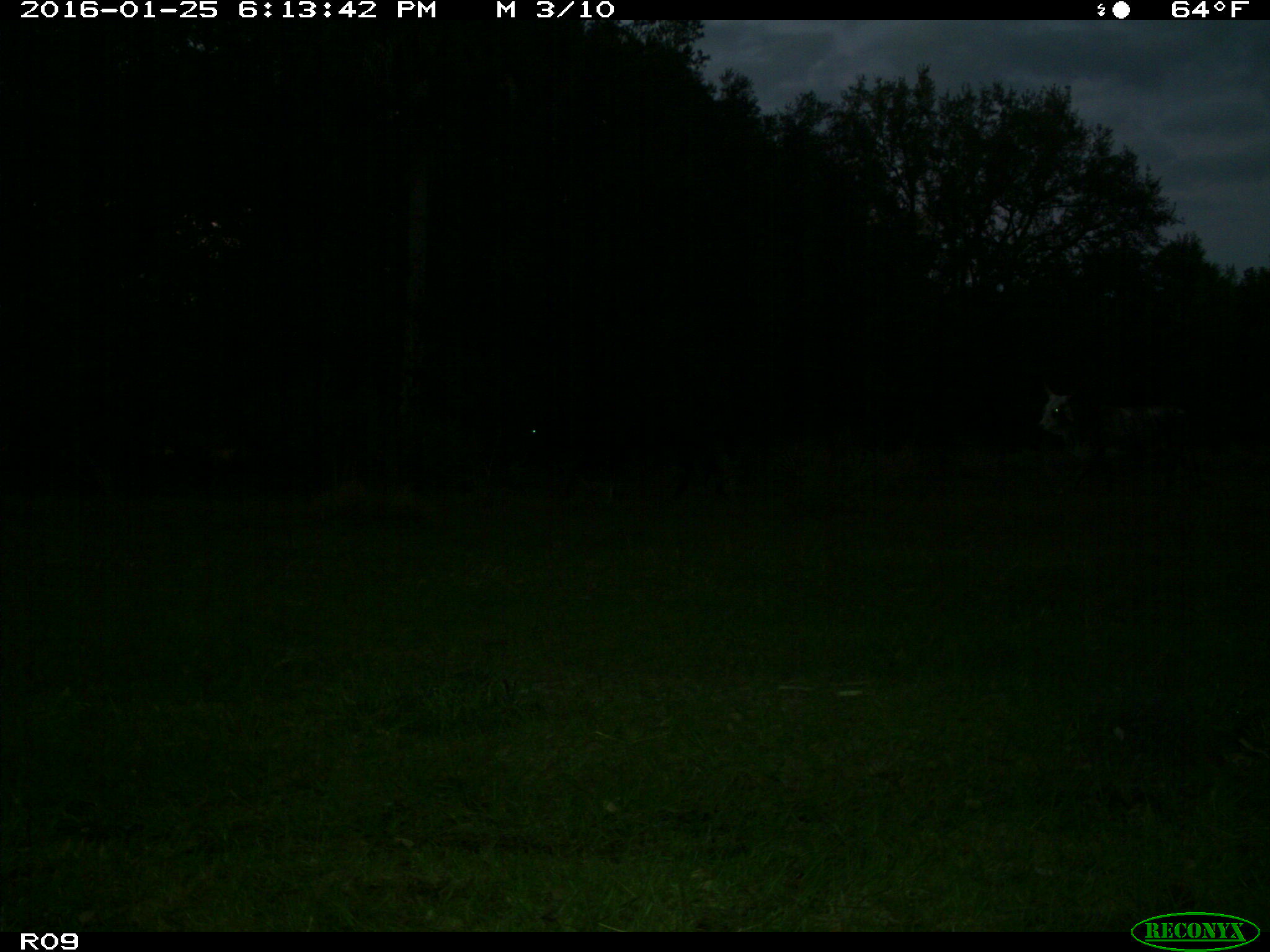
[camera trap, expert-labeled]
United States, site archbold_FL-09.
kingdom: Animalia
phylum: Chordata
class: Mammalia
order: Artiodactyla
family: Bovidae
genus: Bos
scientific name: Bos taurus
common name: domestic cow